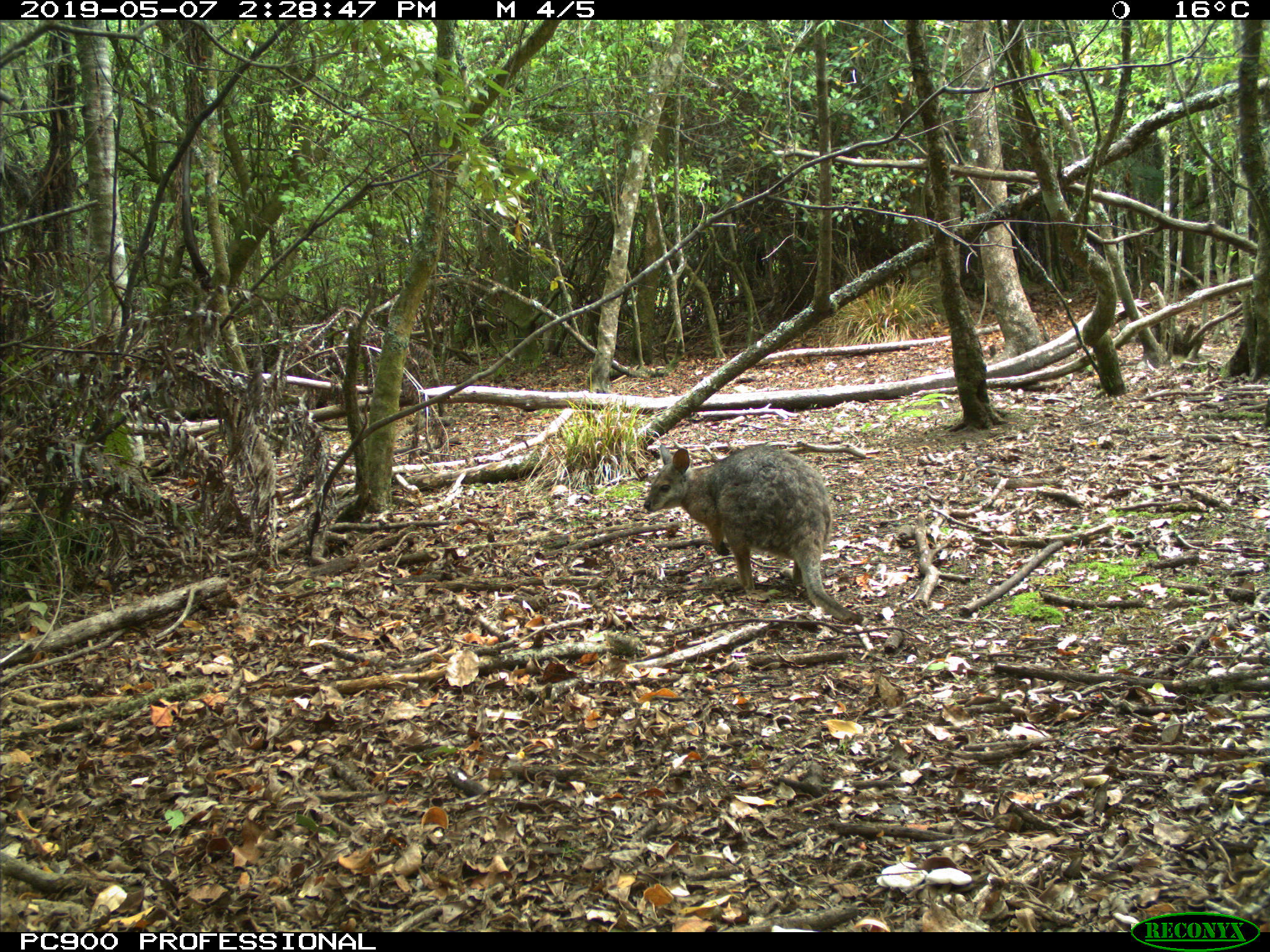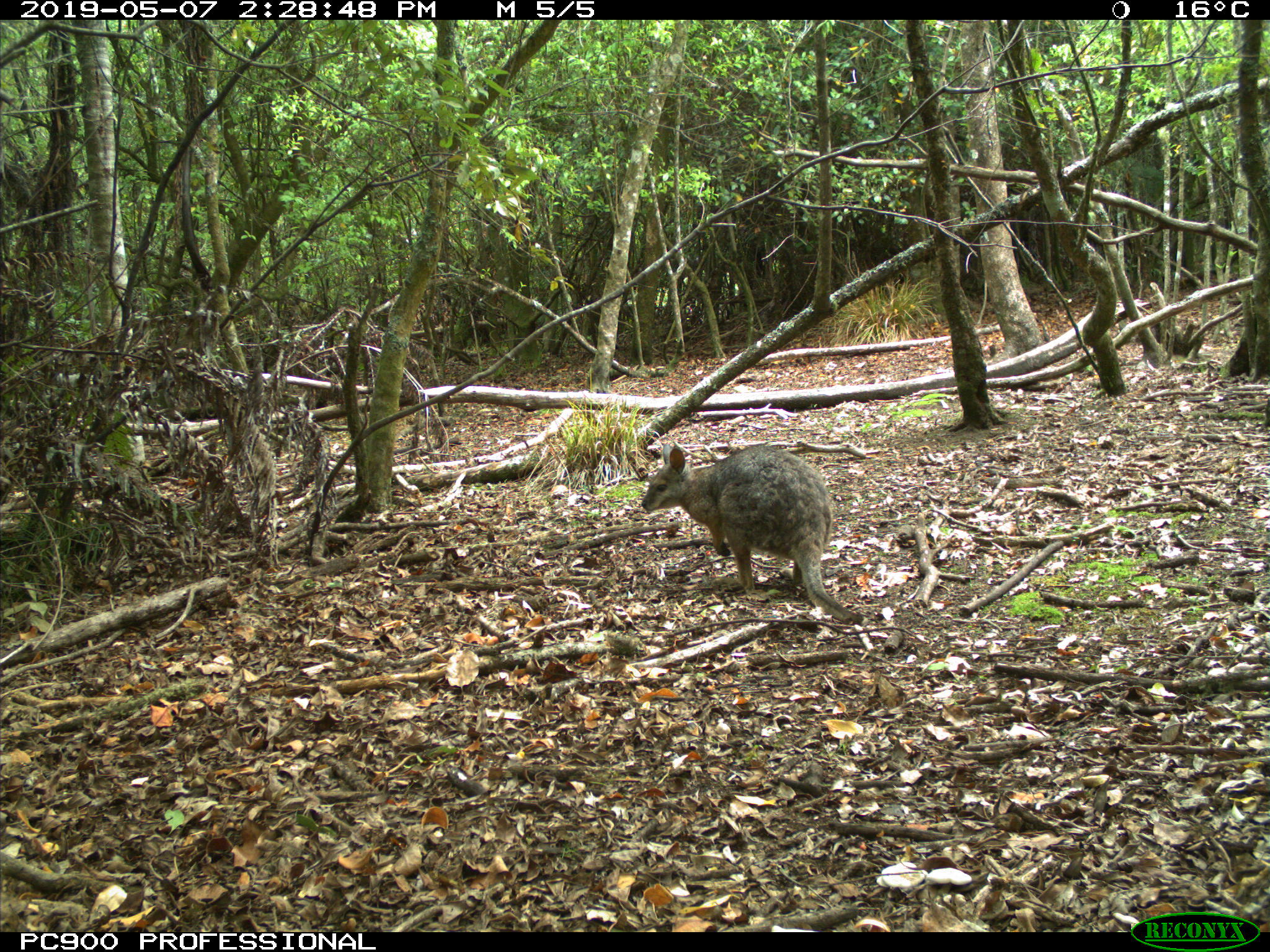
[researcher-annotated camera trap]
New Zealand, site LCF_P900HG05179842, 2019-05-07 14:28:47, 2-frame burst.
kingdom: Animalia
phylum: Chordata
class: Mammalia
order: Diprotodontia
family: Macropodidae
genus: Notamacropus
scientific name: Notamacropus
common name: wallaby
Wallaby (Notamacropus).